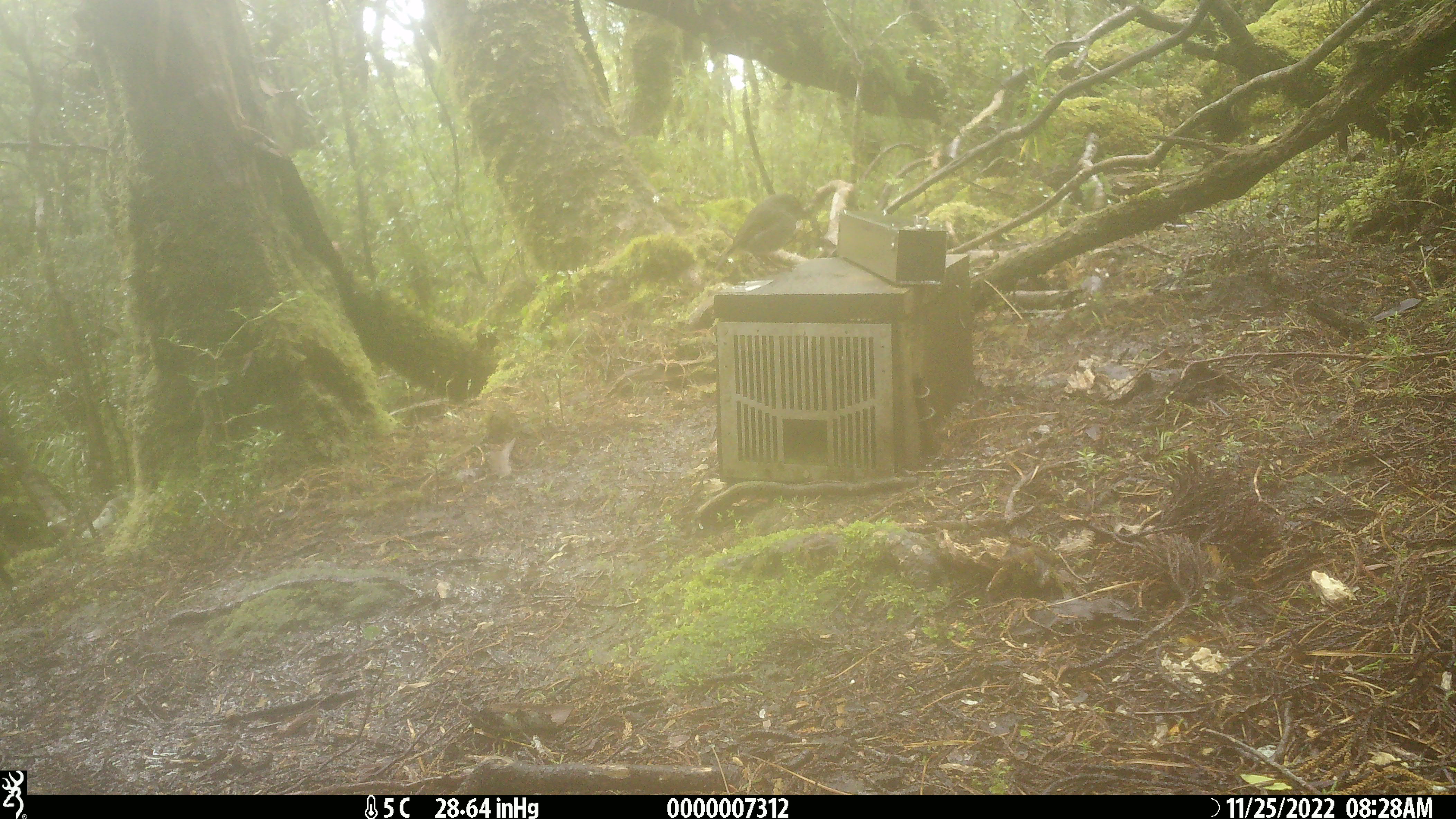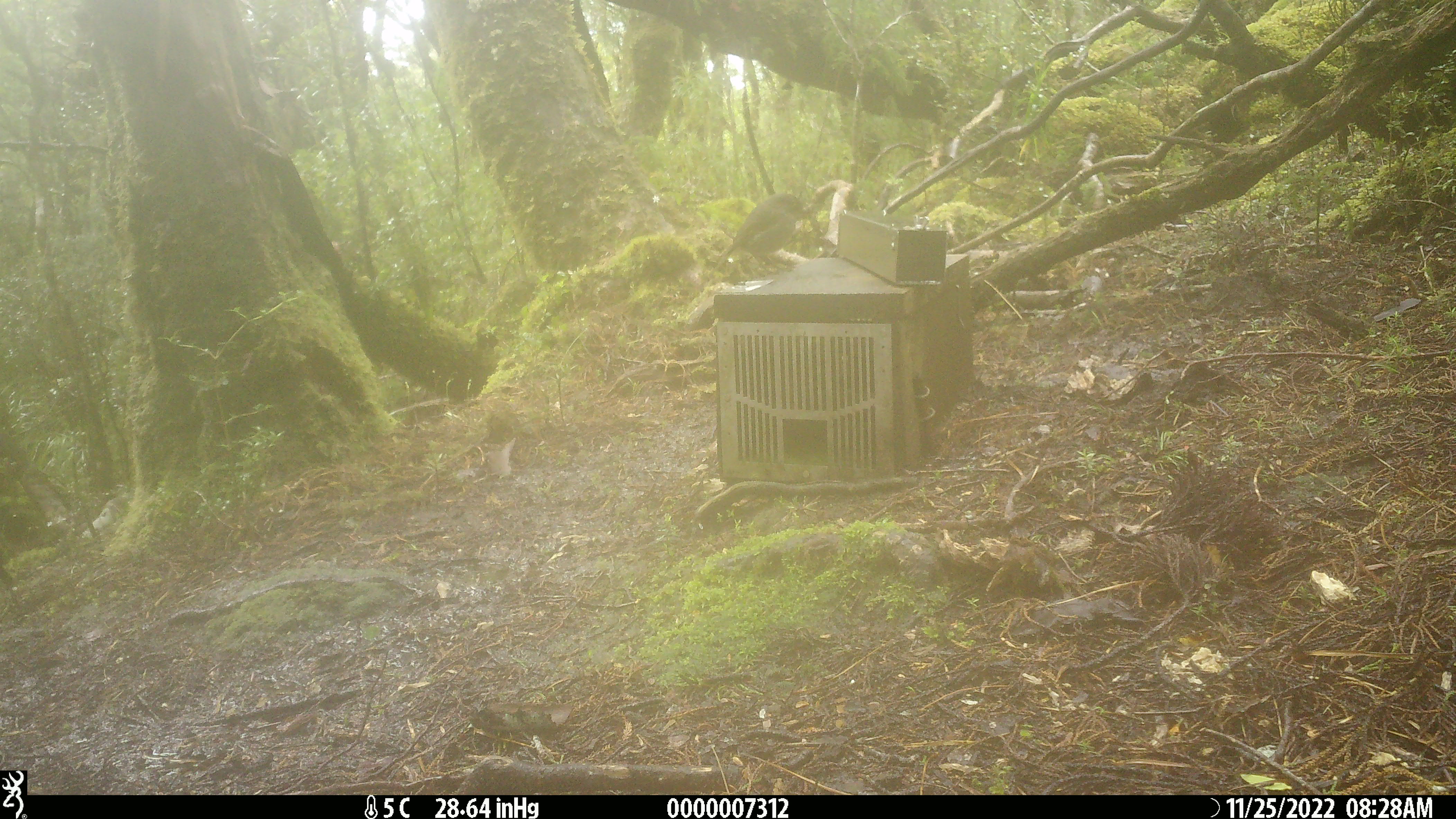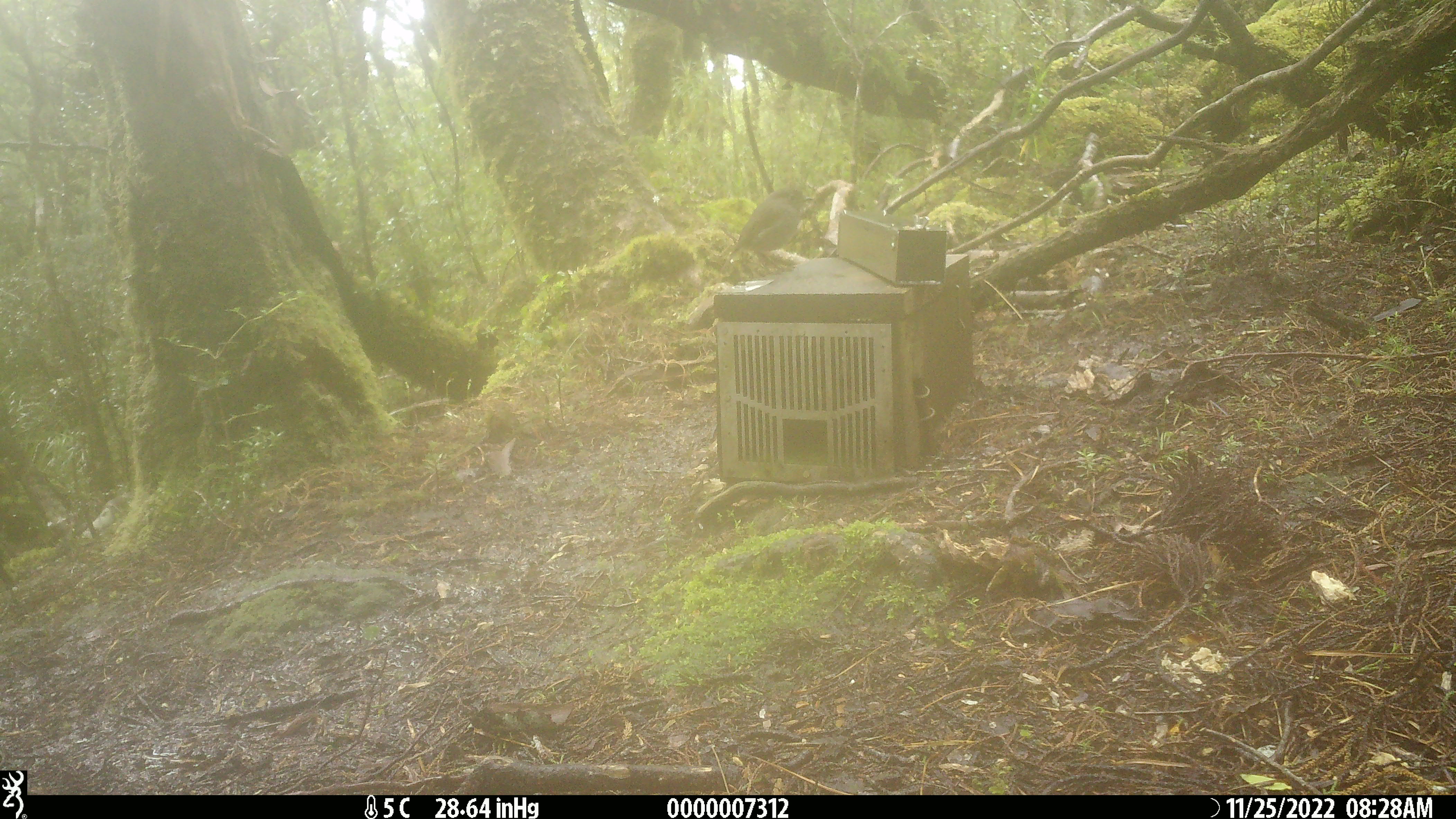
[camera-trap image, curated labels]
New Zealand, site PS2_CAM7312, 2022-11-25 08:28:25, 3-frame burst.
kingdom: Animalia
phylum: Chordata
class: Aves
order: Passeriformes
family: Petroicidae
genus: Petroica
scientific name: Petroica australis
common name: new zealand robin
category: robin